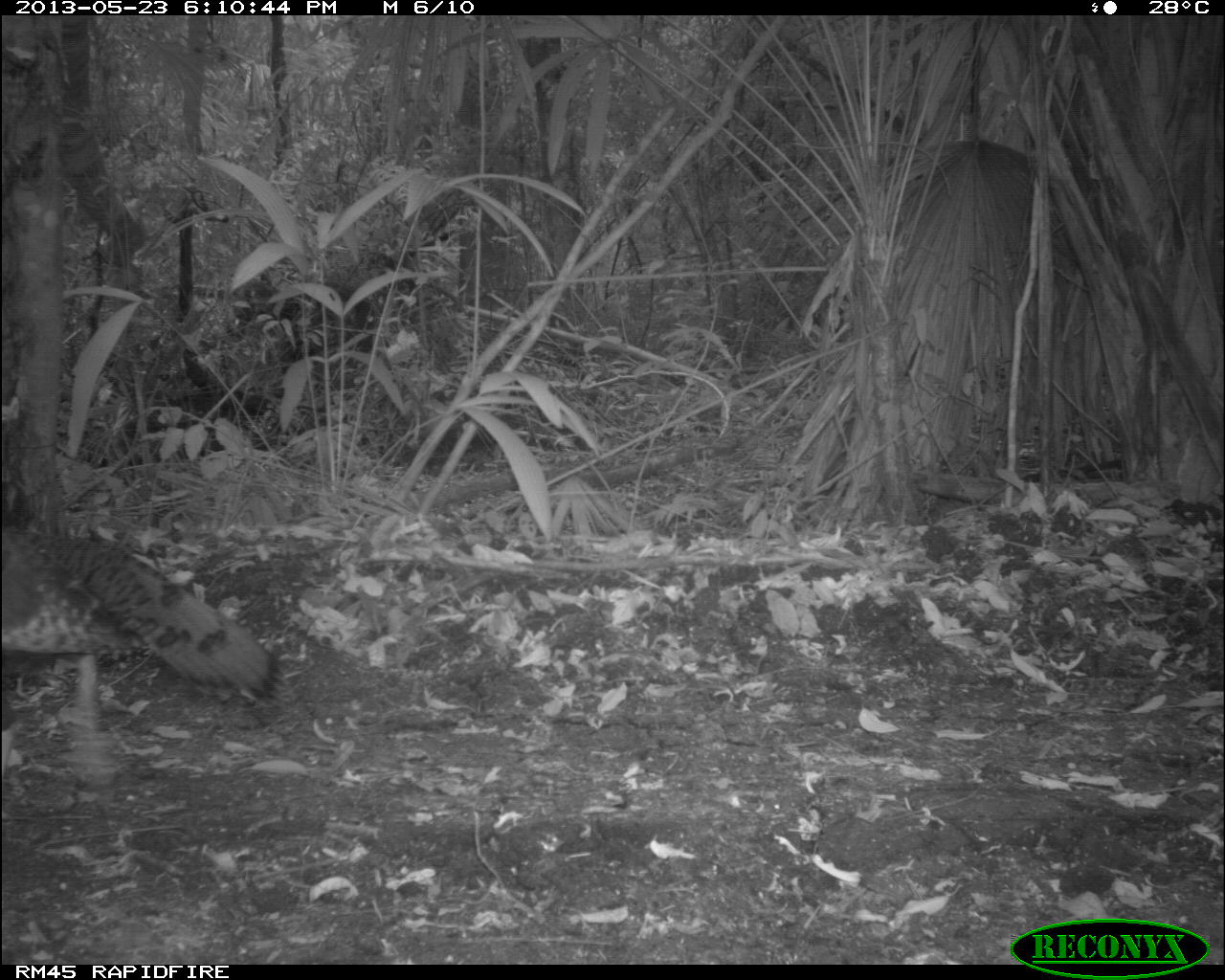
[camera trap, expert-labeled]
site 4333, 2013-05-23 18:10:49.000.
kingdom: Animalia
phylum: Chordata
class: Aves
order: Galliformes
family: Phasianidae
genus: Meleagris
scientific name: Meleagris ocellata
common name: ocellated turkey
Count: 1.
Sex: male.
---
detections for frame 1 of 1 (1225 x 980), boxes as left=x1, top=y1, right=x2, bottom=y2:
meleagris ocellata: left=0, top=530, right=286, bottom=703